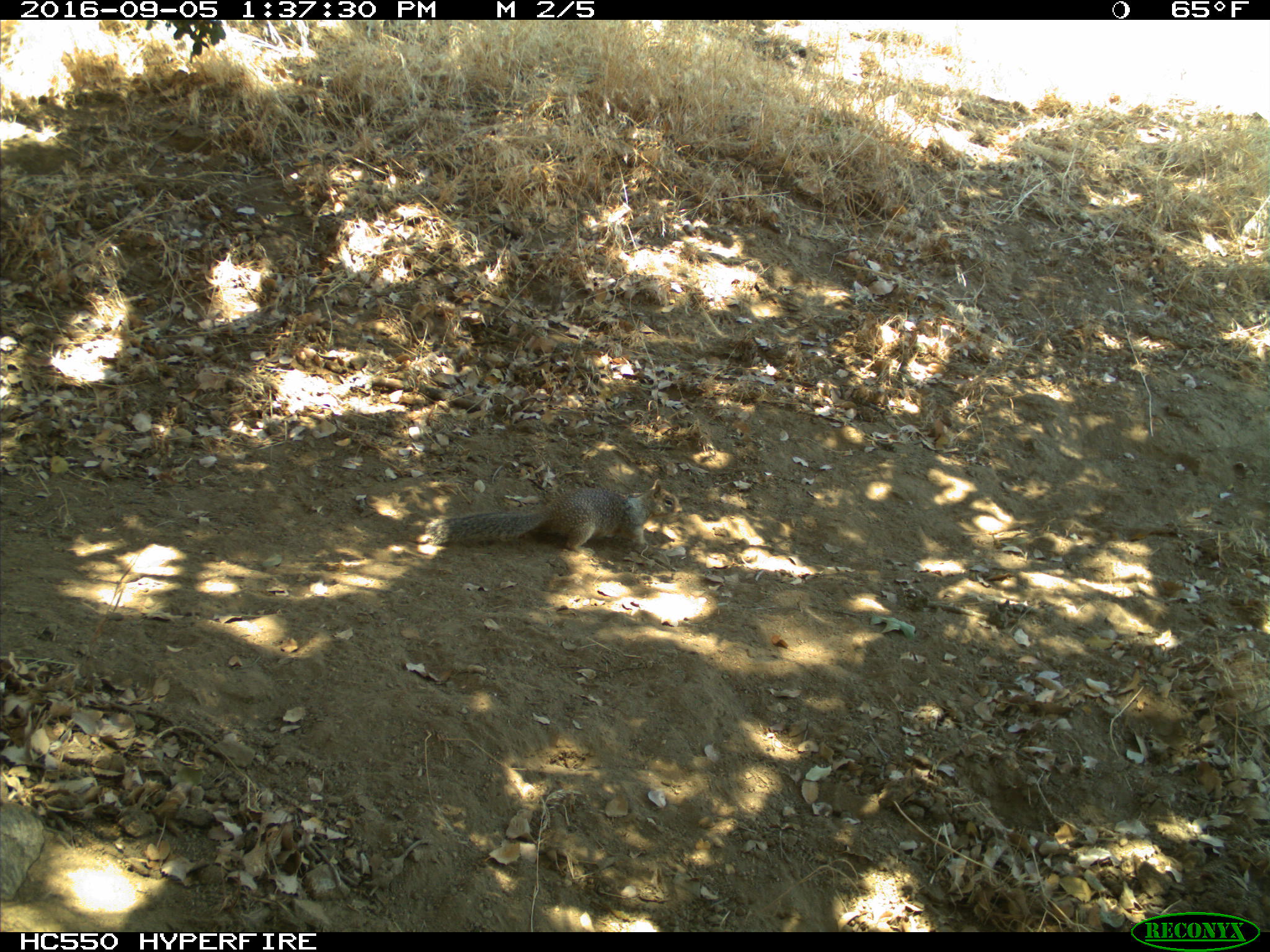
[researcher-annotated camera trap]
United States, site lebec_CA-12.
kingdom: Animalia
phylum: Chordata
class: Mammalia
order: Rodentia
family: Sciuridae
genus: Otospermophilus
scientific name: Otospermophilus beecheyi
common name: california ground squirrel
Otospermophilus beecheyi (california ground squirrel).